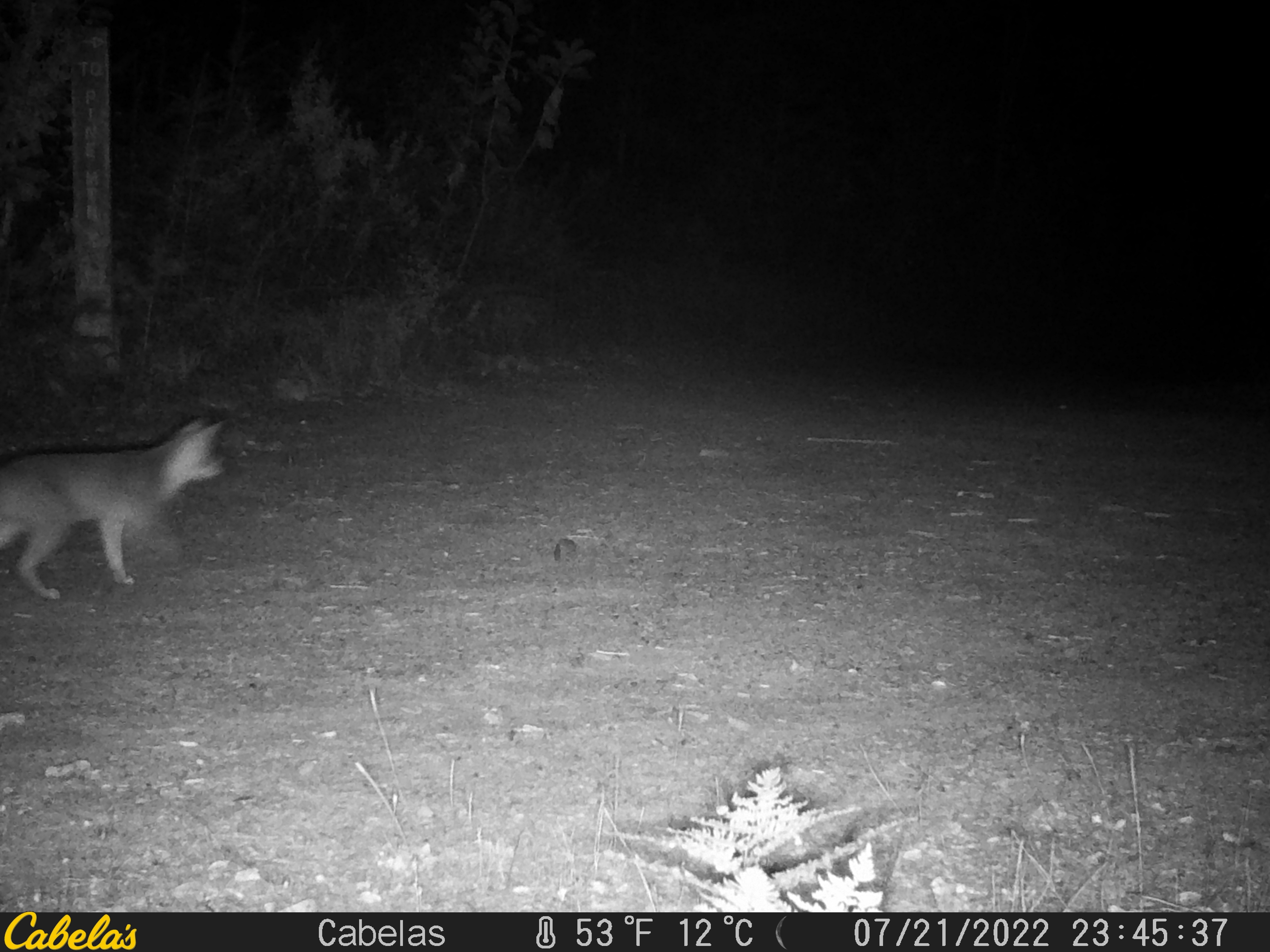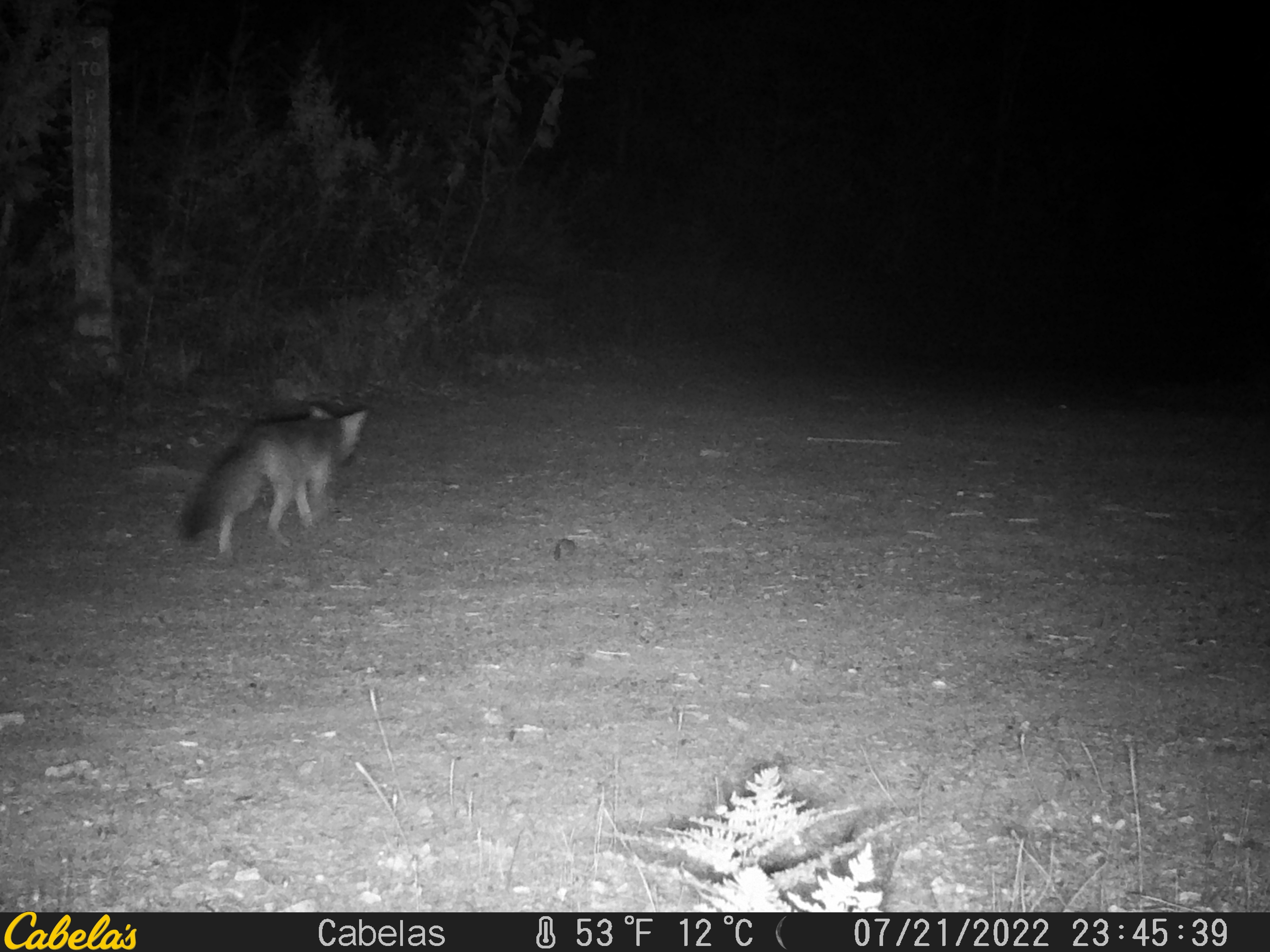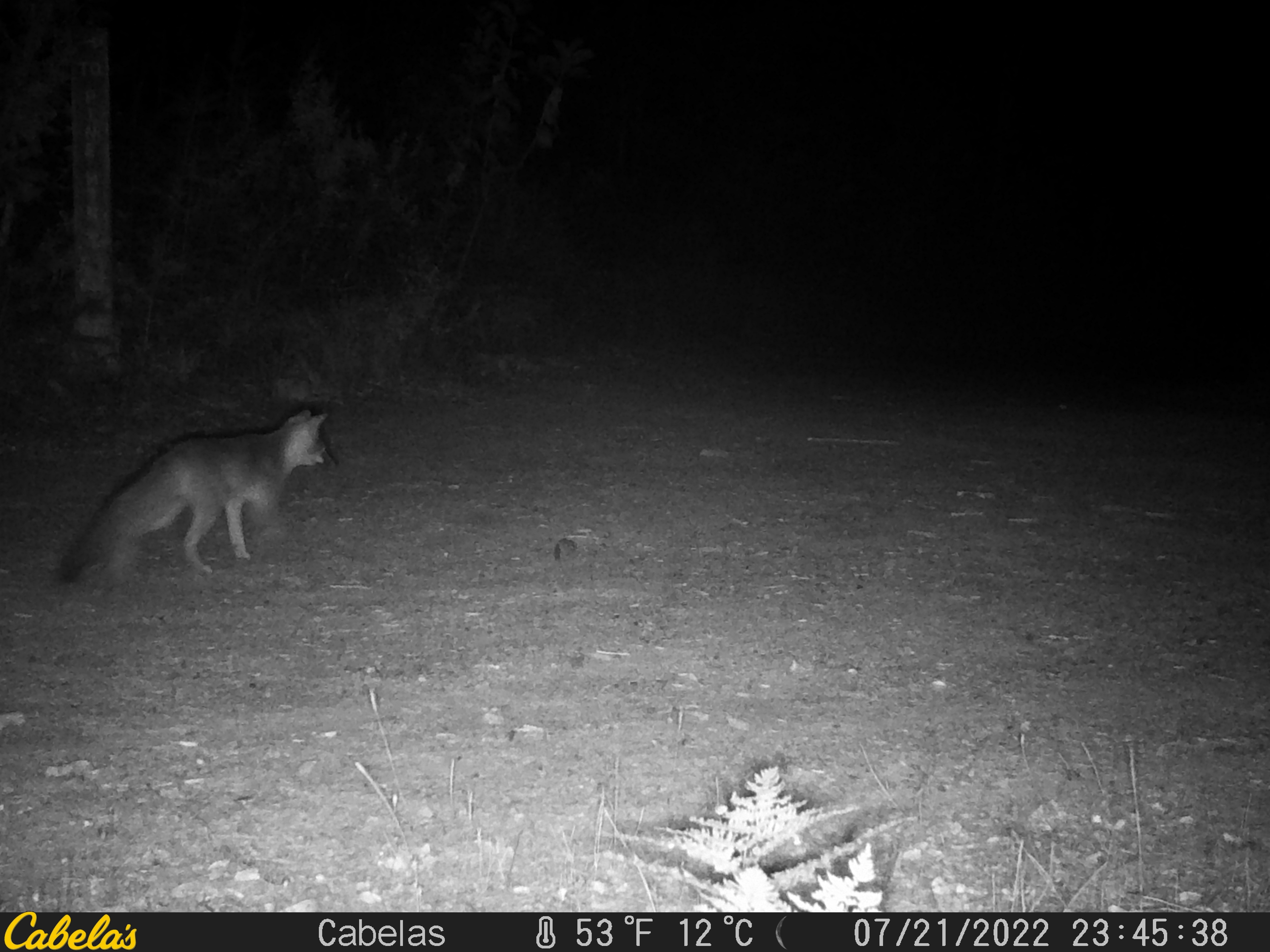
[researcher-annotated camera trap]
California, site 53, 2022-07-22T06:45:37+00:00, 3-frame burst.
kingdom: Animalia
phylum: Chordata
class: Mammalia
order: Carnivora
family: Canidae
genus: Urocyon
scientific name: Urocyon cinereoargenteus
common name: gray fox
Gray fox (Urocyon cinereoargenteus).